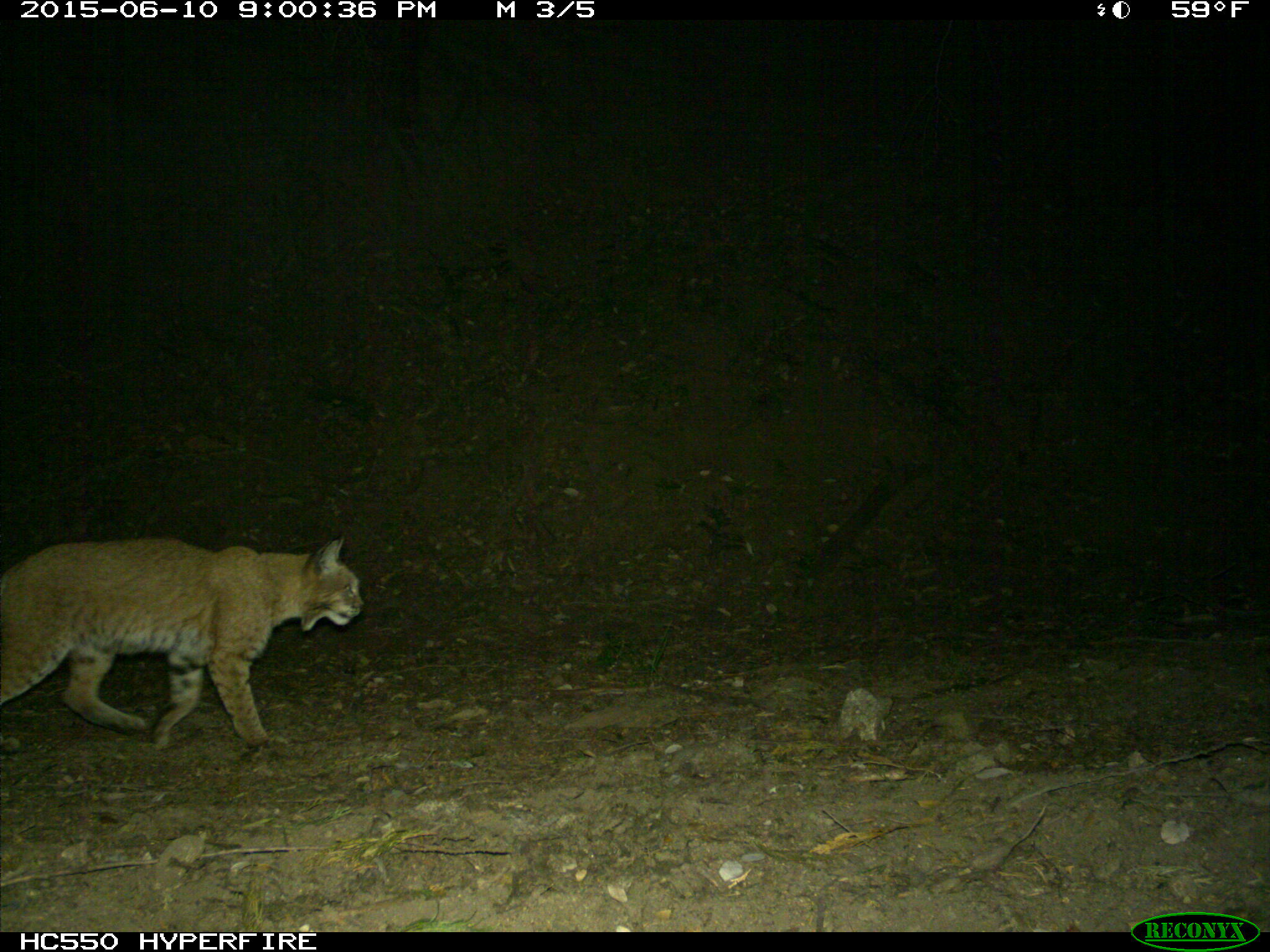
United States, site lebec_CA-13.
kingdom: Animalia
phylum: Chordata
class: Mammalia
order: Carnivora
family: Felidae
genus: Lynx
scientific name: Lynx rufus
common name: bobcat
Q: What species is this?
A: Lynx rufus (bobcat).